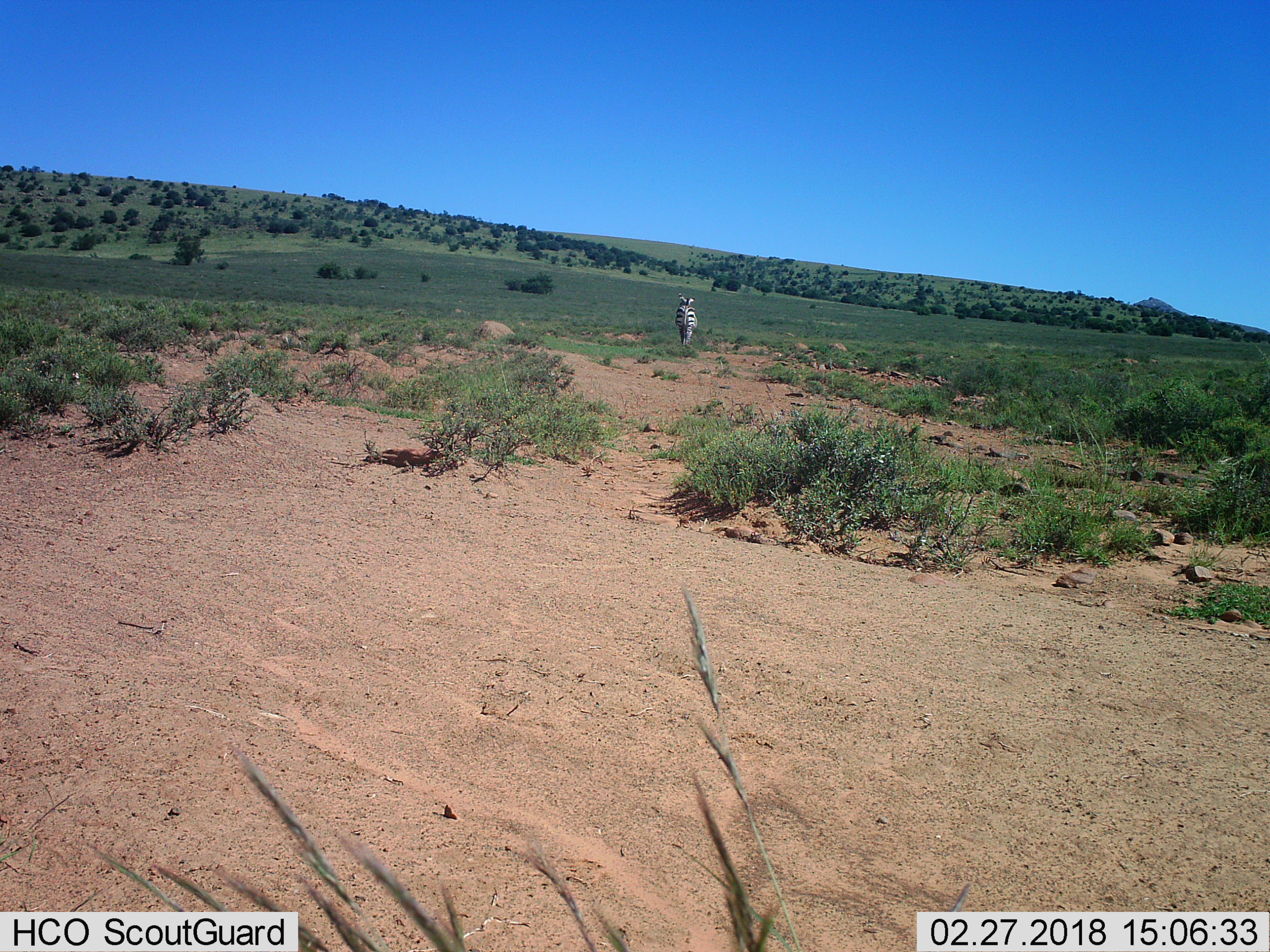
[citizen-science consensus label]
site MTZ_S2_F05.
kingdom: Animalia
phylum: Chordata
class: Mammalia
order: Perissodactyla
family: Equidae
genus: Equus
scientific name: Equus zebra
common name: mountain zebra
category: zebramountain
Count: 1.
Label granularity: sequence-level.